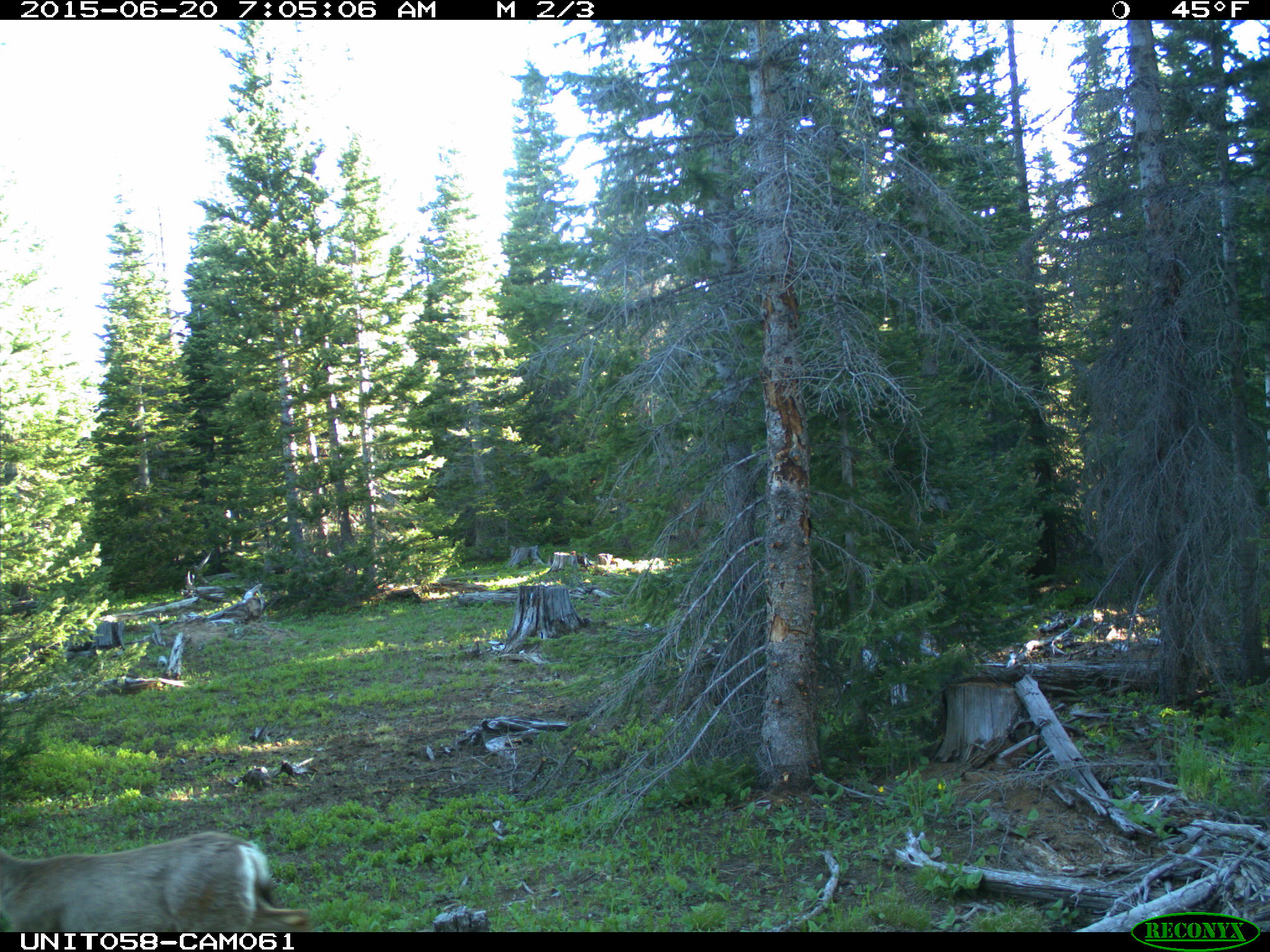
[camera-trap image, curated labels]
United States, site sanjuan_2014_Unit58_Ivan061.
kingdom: Animalia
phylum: Chordata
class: Mammalia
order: Artiodactyla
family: Cervidae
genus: Odocoileus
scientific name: Odocoileus hemionus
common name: mule deer